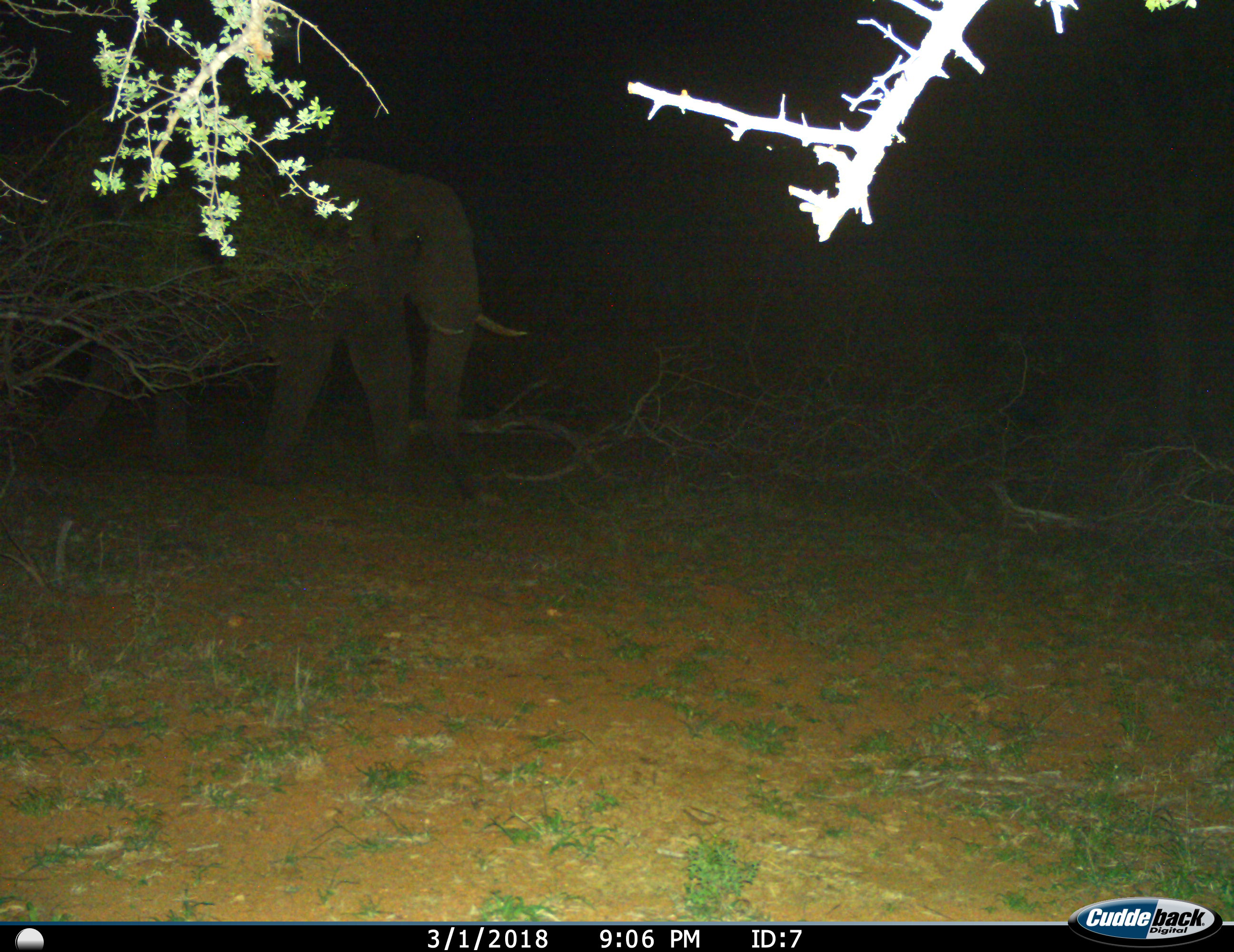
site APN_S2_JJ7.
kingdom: Animalia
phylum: Chordata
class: Mammalia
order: Proboscidea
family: Elephantidae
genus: Loxodonta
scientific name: Loxodonta africana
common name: african bush elephant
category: elephant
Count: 1.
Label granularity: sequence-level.